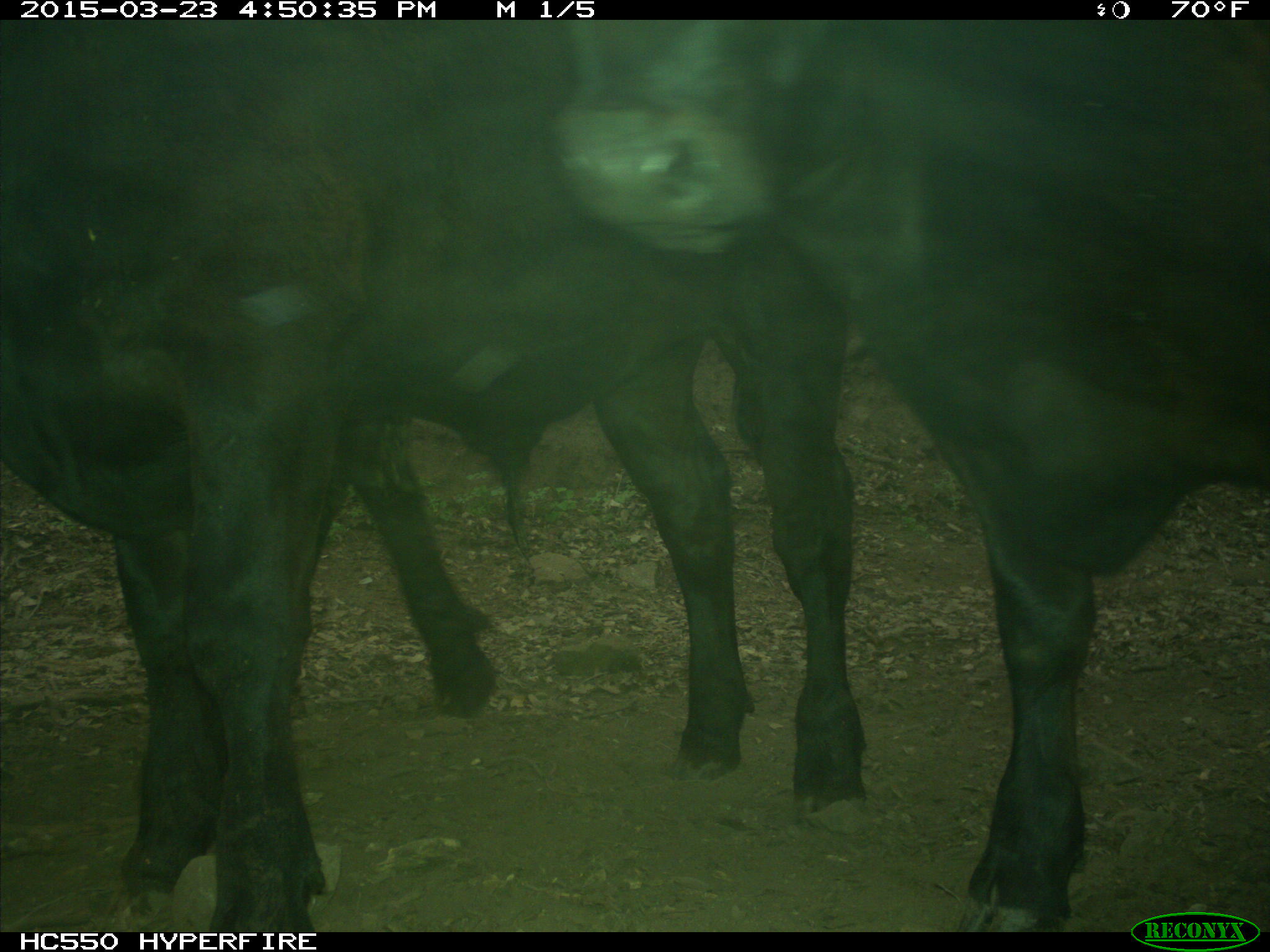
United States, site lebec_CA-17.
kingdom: Animalia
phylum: Chordata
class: Mammalia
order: Artiodactyla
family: Bovidae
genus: Bos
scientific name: Bos taurus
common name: domestic cow